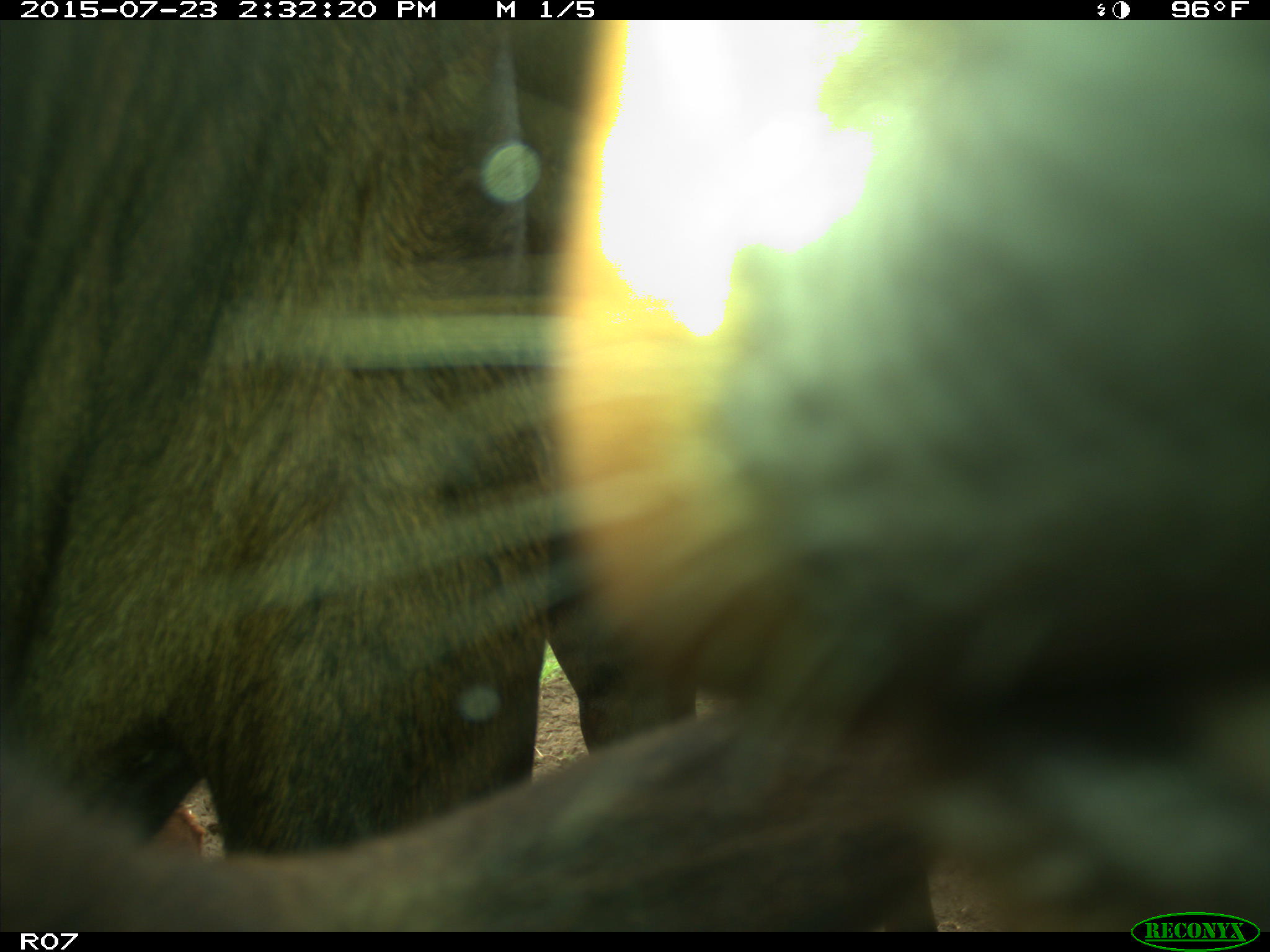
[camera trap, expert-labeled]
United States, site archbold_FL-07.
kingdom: Animalia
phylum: Chordata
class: Mammalia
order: Artiodactyla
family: Bovidae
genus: Bos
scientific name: Bos taurus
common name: domestic cow